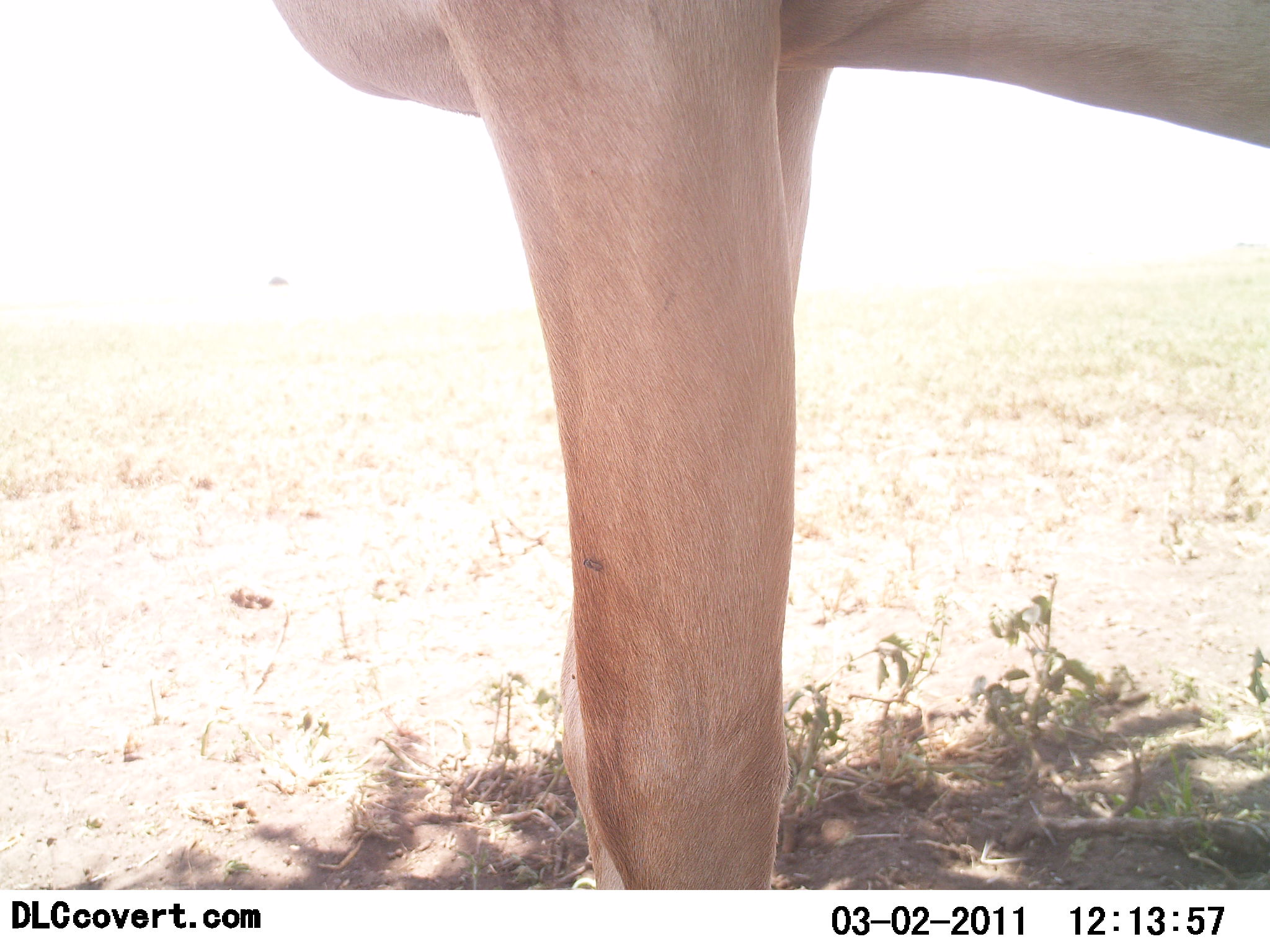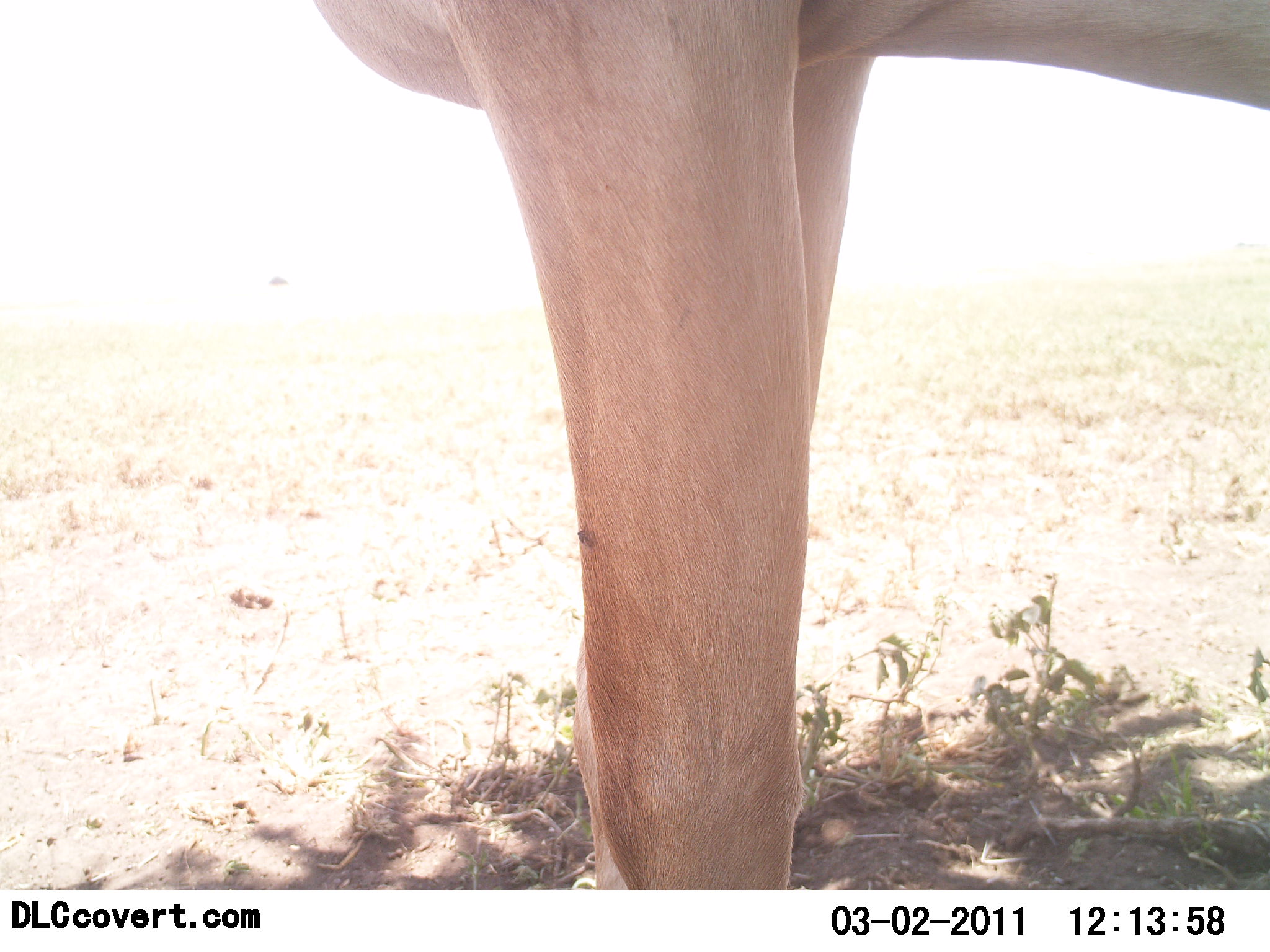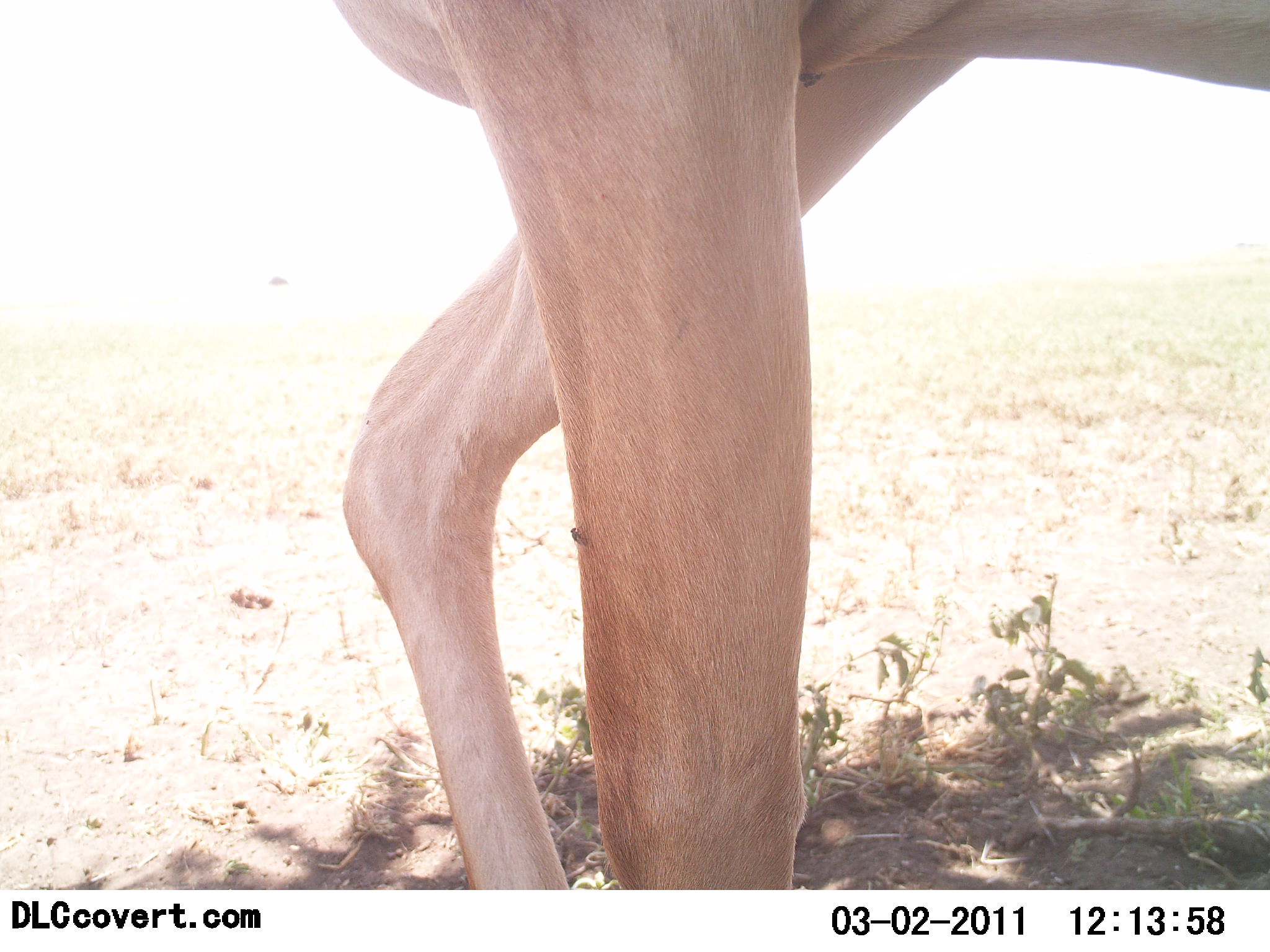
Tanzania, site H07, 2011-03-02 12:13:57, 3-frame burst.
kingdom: Animalia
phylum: Chordata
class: Mammalia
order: Artiodactyla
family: Bovidae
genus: Alcelaphus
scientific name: Alcelaphus buselaphus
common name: hartebeest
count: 1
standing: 83%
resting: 0%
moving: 17%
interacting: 0%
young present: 0%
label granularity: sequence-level